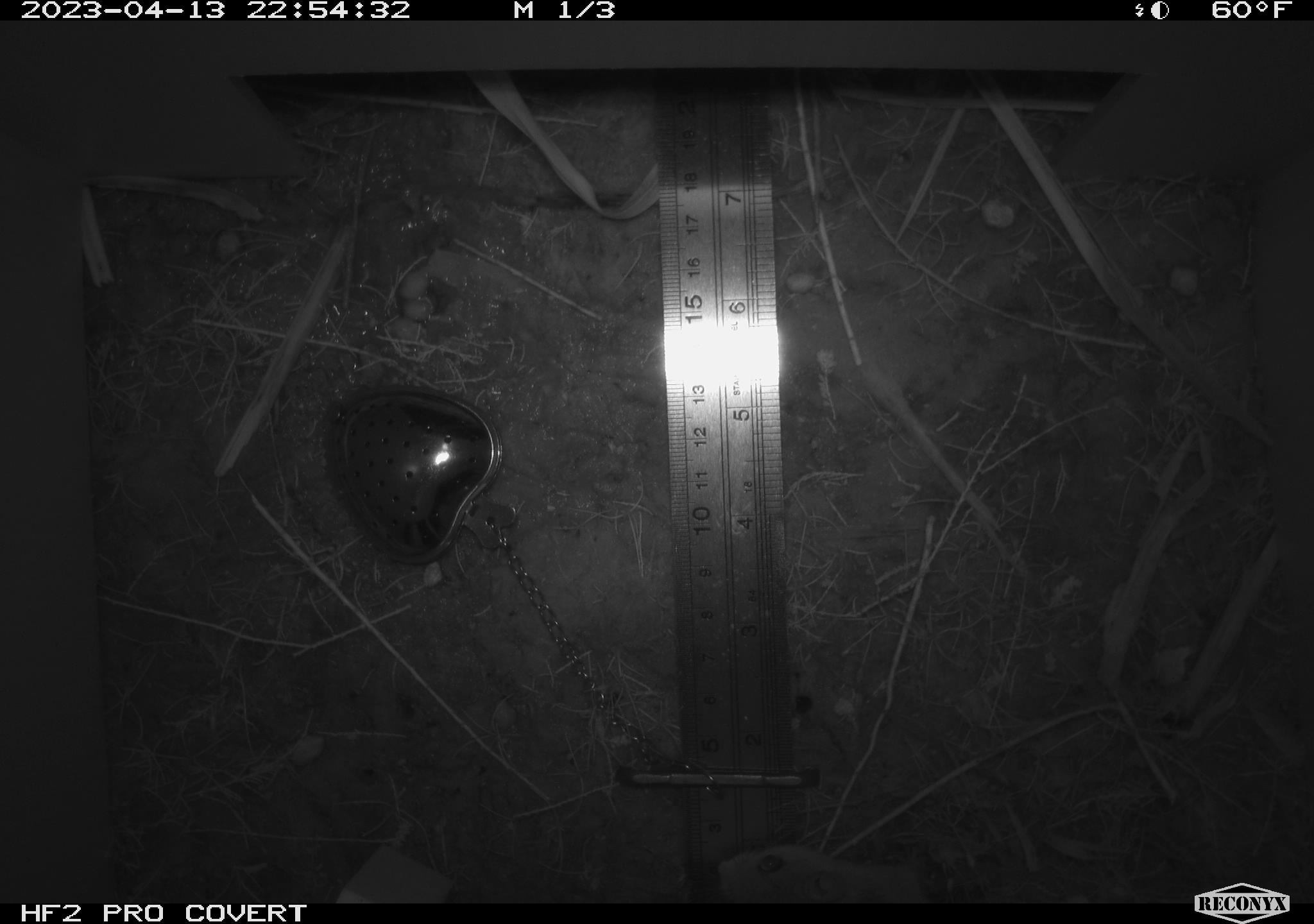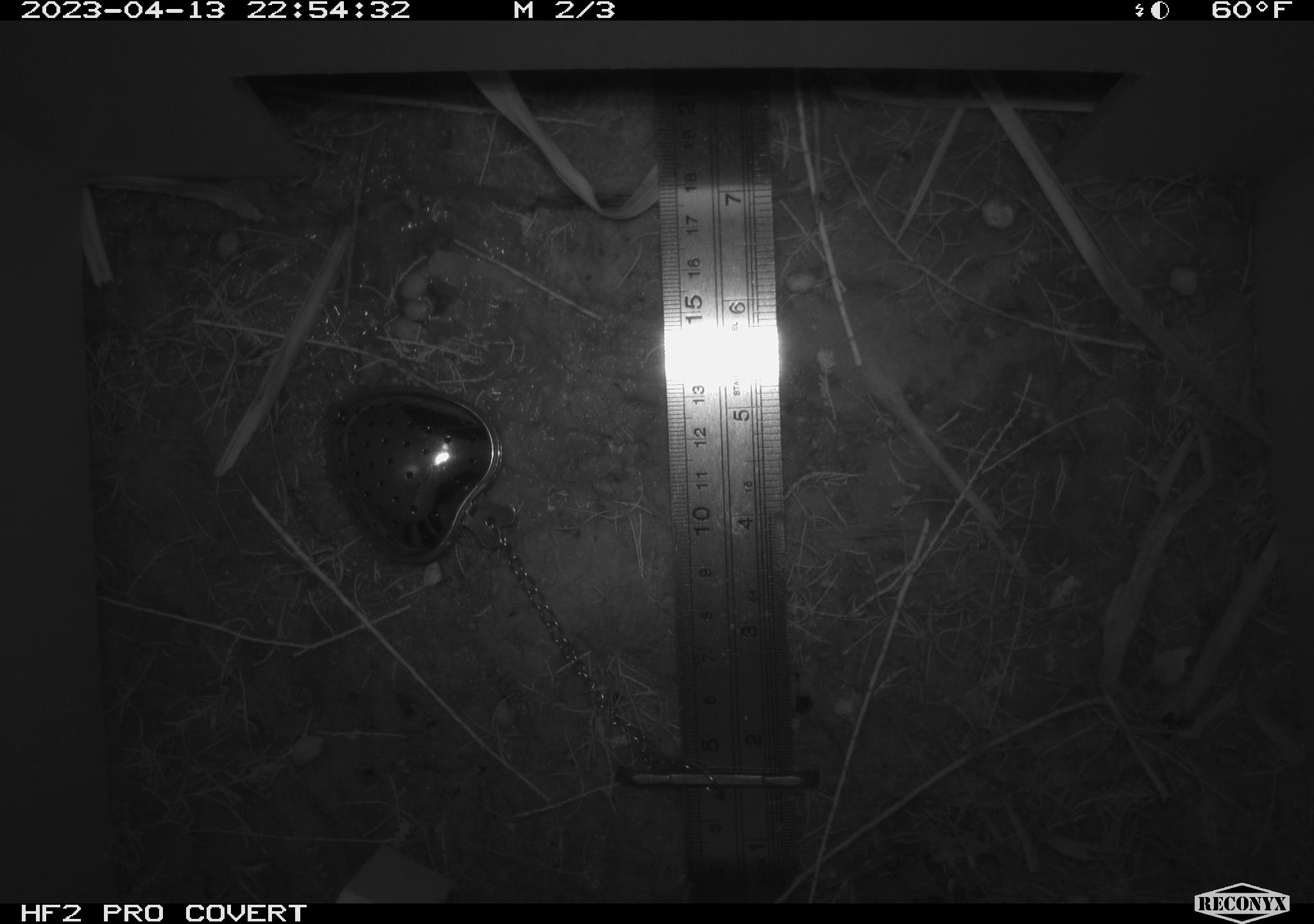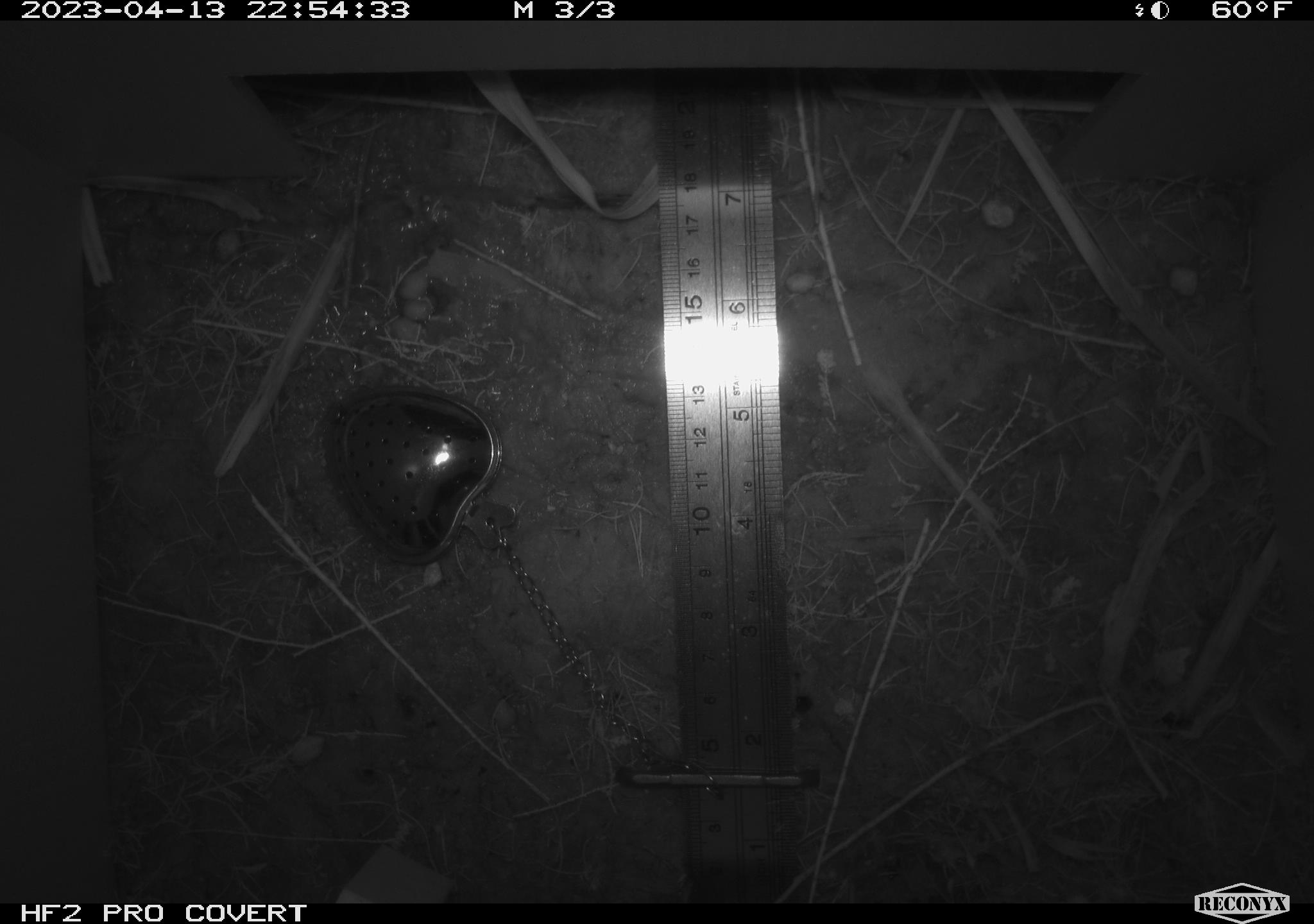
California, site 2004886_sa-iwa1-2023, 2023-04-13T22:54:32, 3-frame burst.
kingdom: Animalia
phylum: Chordata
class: Mammalia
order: Rodentia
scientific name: Rodentia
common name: mouse species